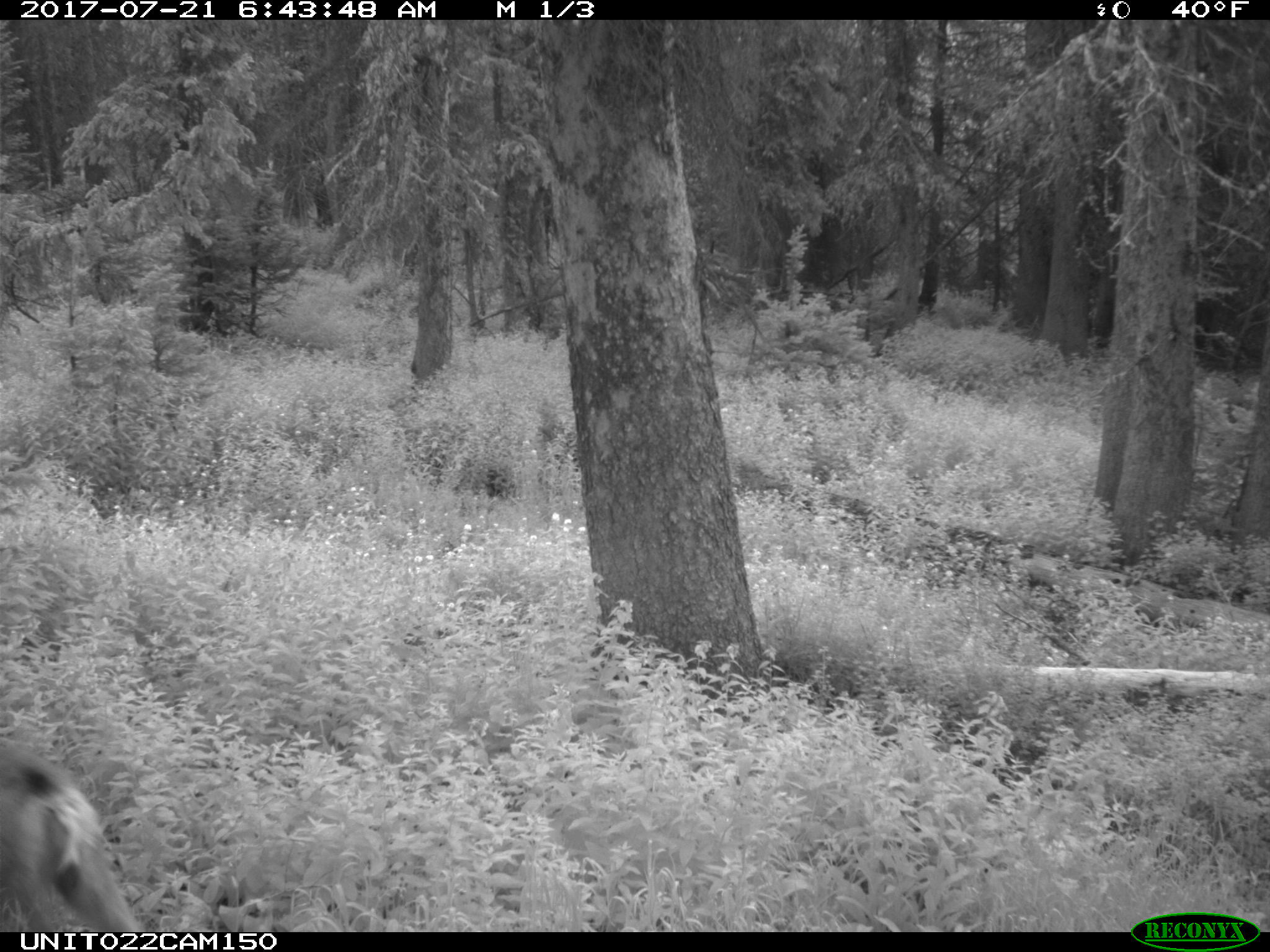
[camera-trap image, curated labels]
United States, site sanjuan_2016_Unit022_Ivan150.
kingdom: Animalia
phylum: Chordata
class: Mammalia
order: Artiodactyla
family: Cervidae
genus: Odocoileus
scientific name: Odocoileus hemionus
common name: mule deer